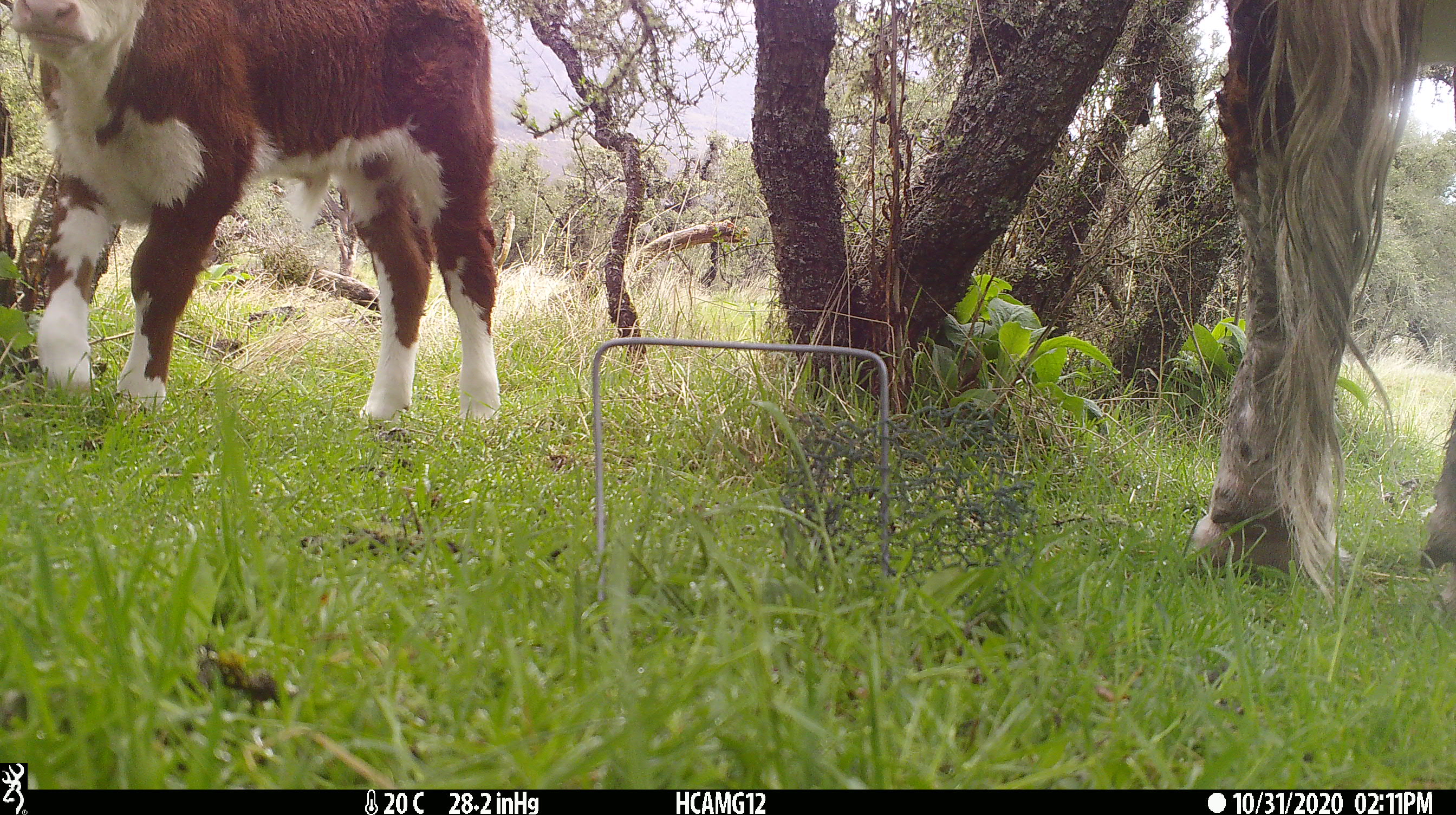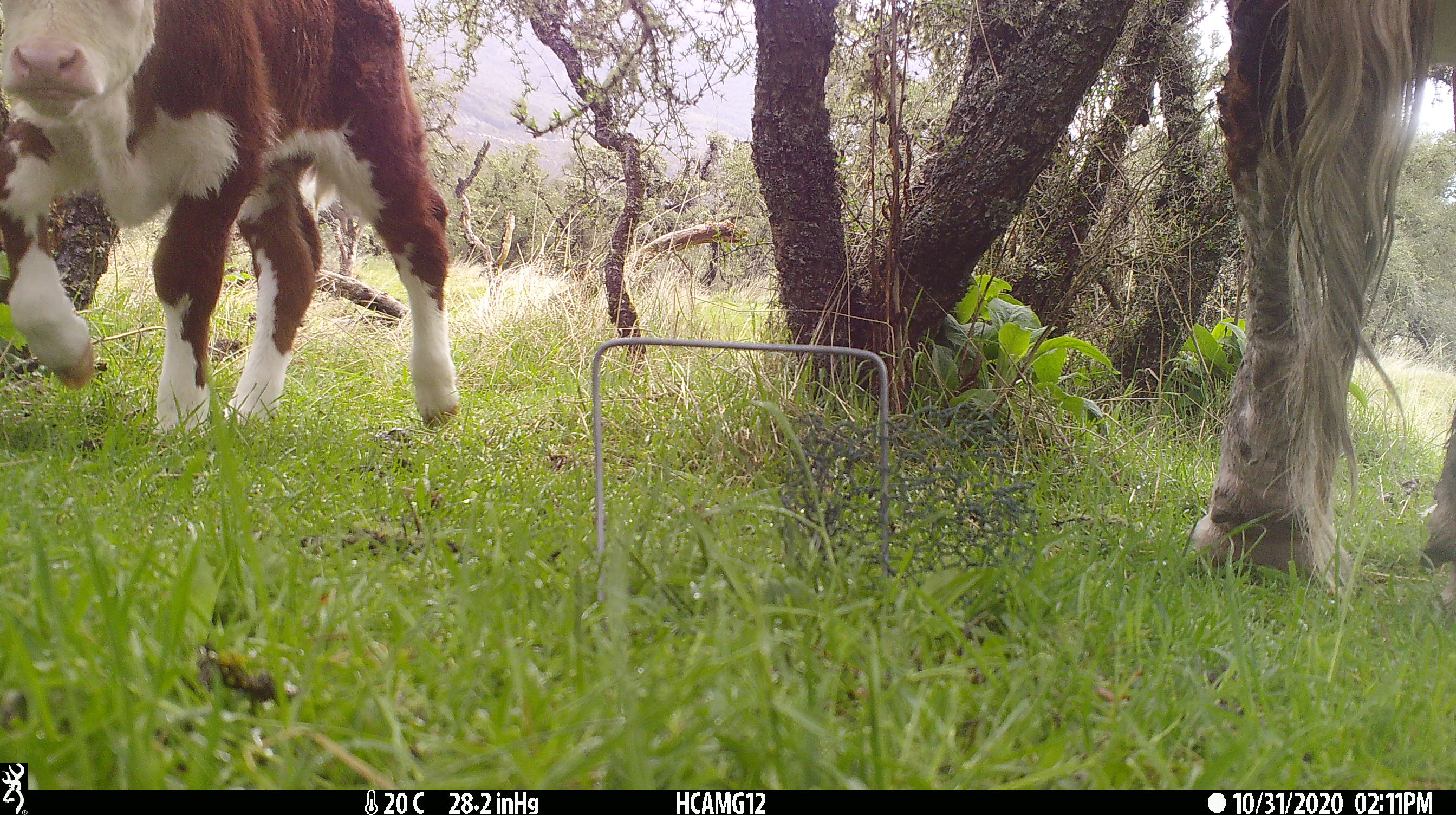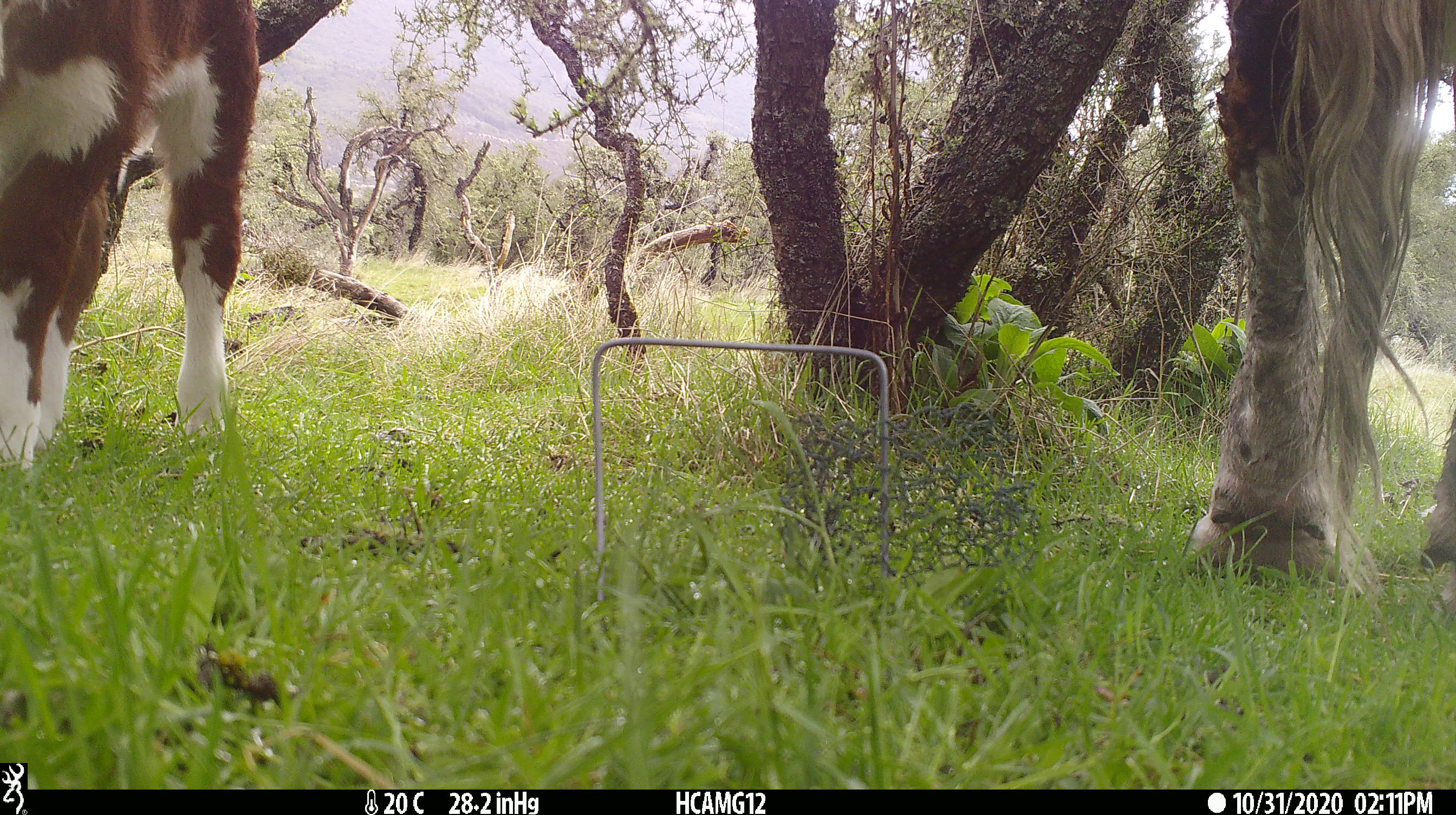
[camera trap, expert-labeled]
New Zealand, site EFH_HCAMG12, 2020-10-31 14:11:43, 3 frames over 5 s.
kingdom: Animalia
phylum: Chordata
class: Mammalia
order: Artiodactyla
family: Bovidae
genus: Bos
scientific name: Bos taurus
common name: domestic cow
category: cow